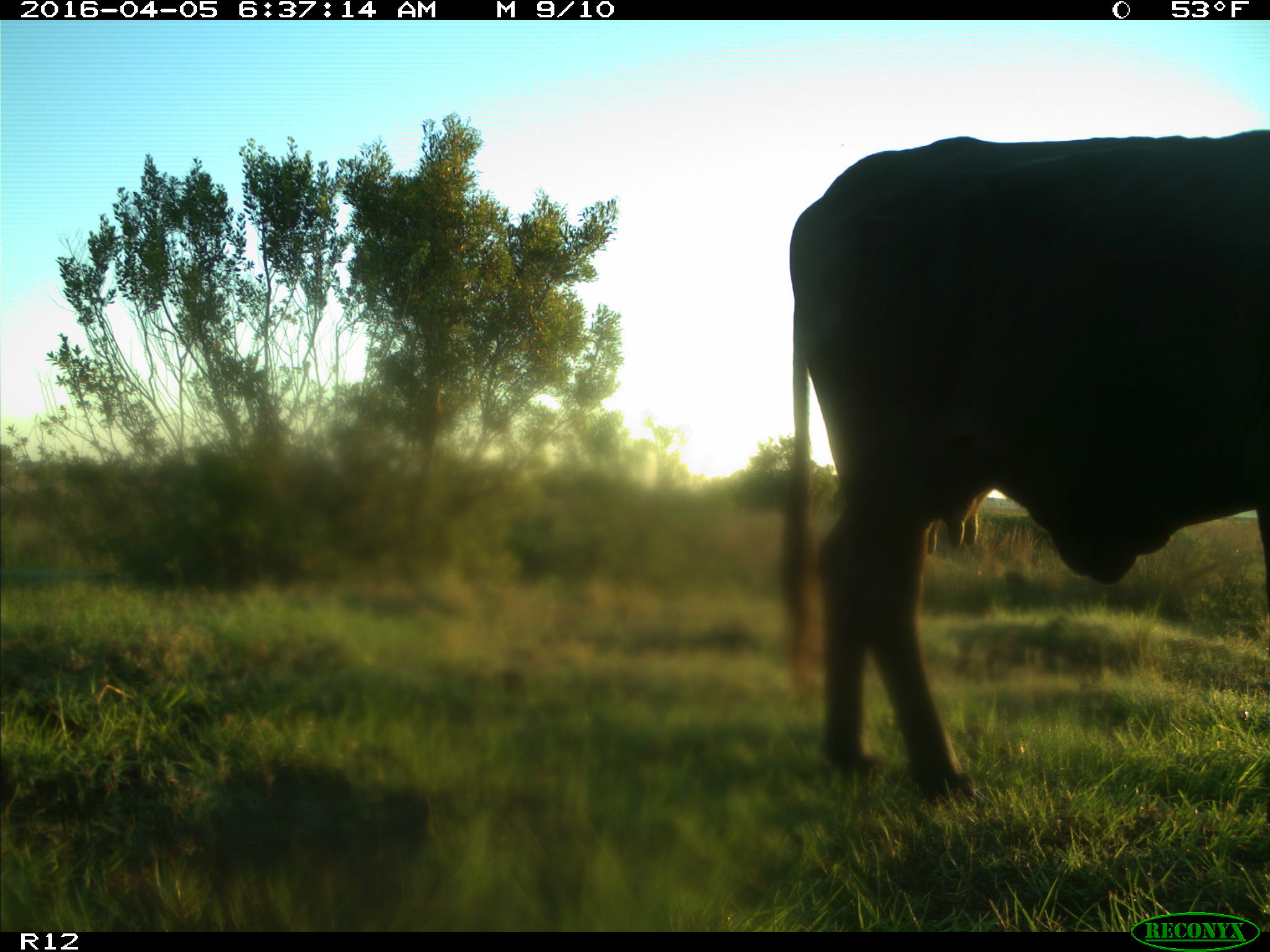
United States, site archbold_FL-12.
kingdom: Animalia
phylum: Chordata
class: Mammalia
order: Artiodactyla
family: Bovidae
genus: Bos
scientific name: Bos taurus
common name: domestic cow